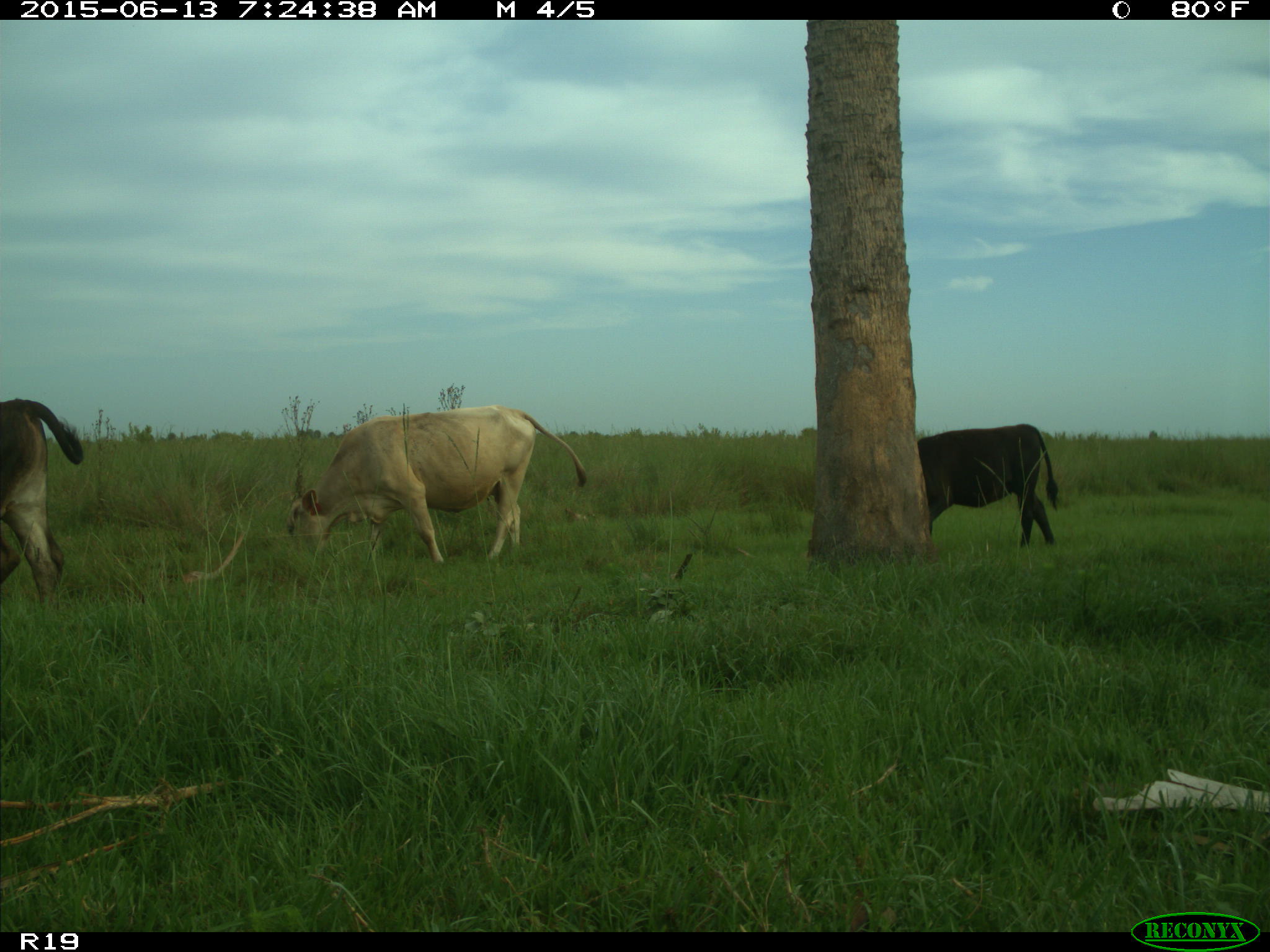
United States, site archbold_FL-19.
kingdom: Animalia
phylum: Chordata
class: Mammalia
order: Artiodactyla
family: Bovidae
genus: Bos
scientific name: Bos taurus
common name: domestic cow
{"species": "Bos taurus (domestic cow)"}